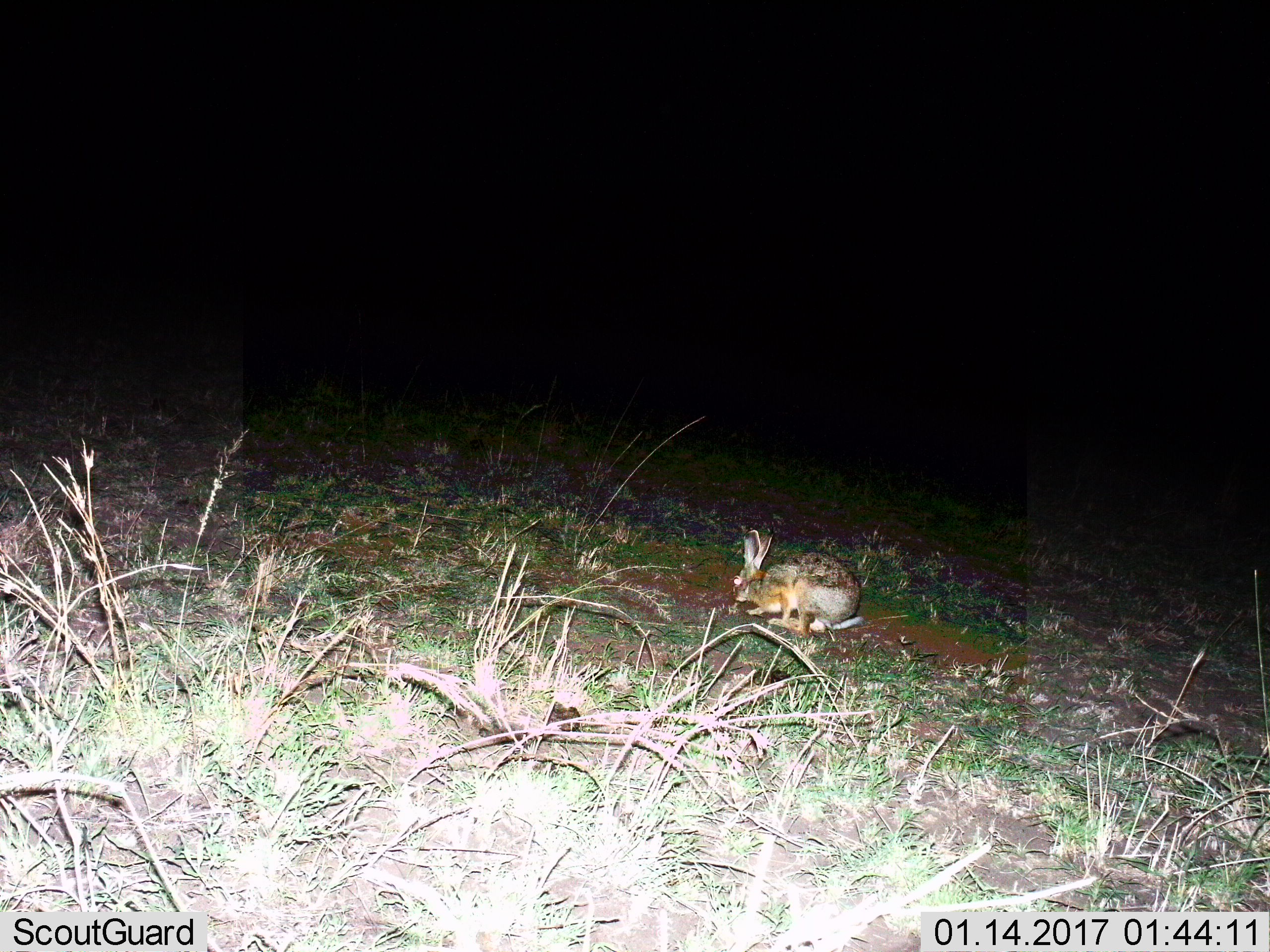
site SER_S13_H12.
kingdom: Animalia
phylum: Chordata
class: Mammalia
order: Lagomorpha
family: Leporidae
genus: Lepus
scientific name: Lepus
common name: hare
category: hareunknown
Hareunknown (hare) (Lepus), count 1. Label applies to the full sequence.